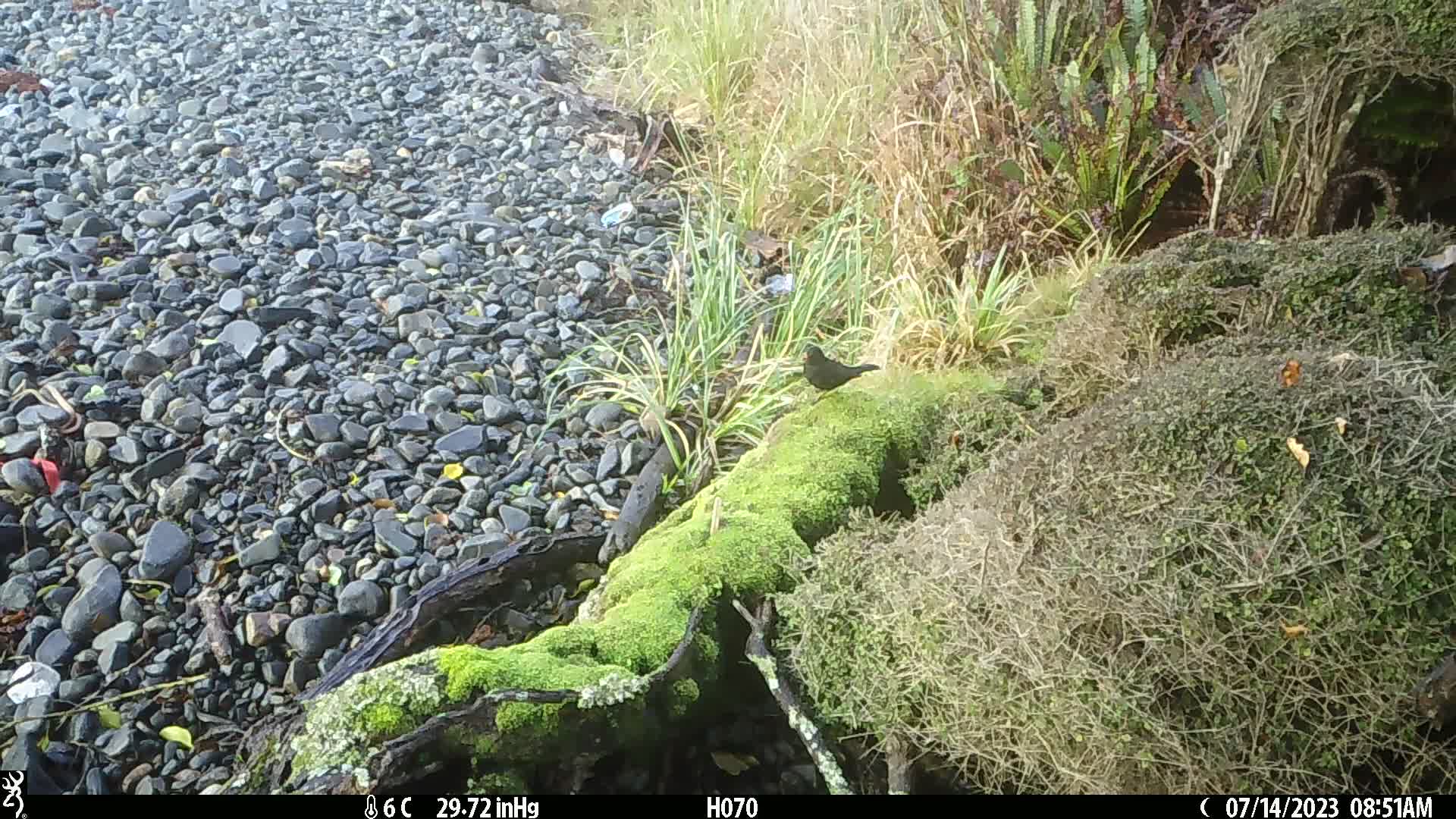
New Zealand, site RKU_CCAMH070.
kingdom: Animalia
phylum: Chordata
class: Aves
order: Passeriformes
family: Turdidae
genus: Turdus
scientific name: Turdus merula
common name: eurasian blackbird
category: blackbird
Blackbird (eurasian blackbird) (Turdus merula).